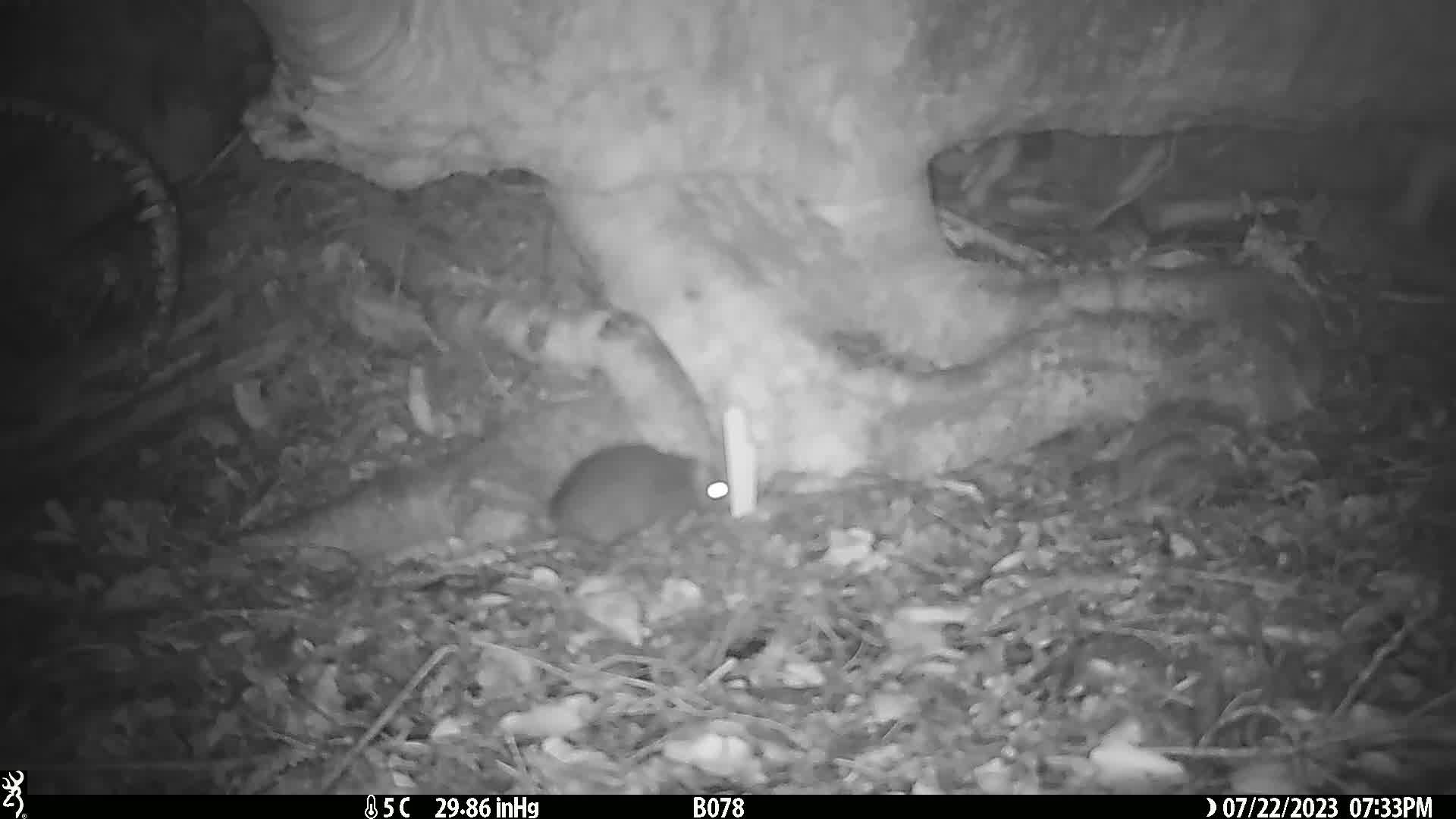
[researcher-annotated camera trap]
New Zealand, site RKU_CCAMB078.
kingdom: Animalia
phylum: Chordata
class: Mammalia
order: Rodentia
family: Muridae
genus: Rattus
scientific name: Rattus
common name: rat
Rat (Rattus).